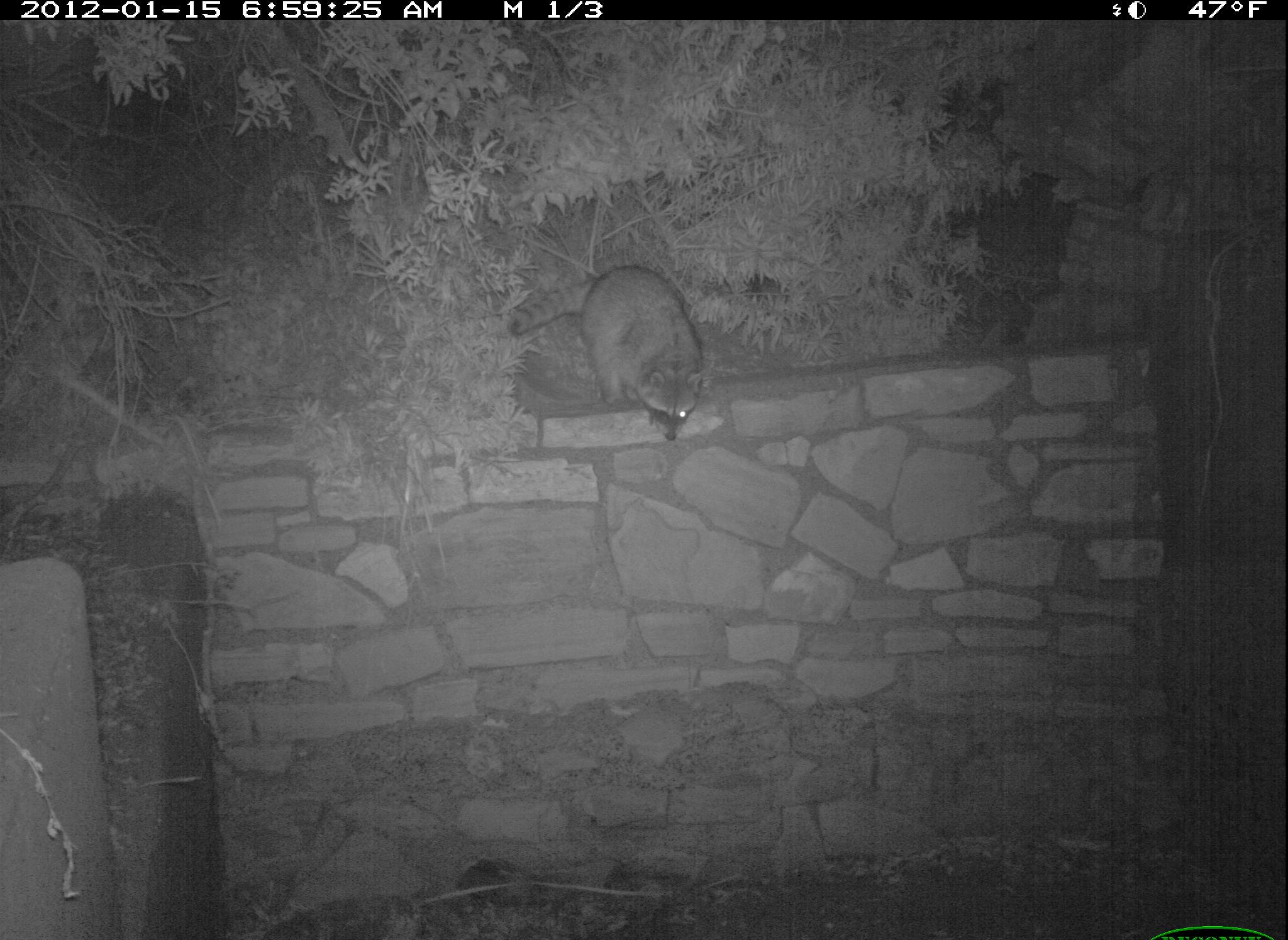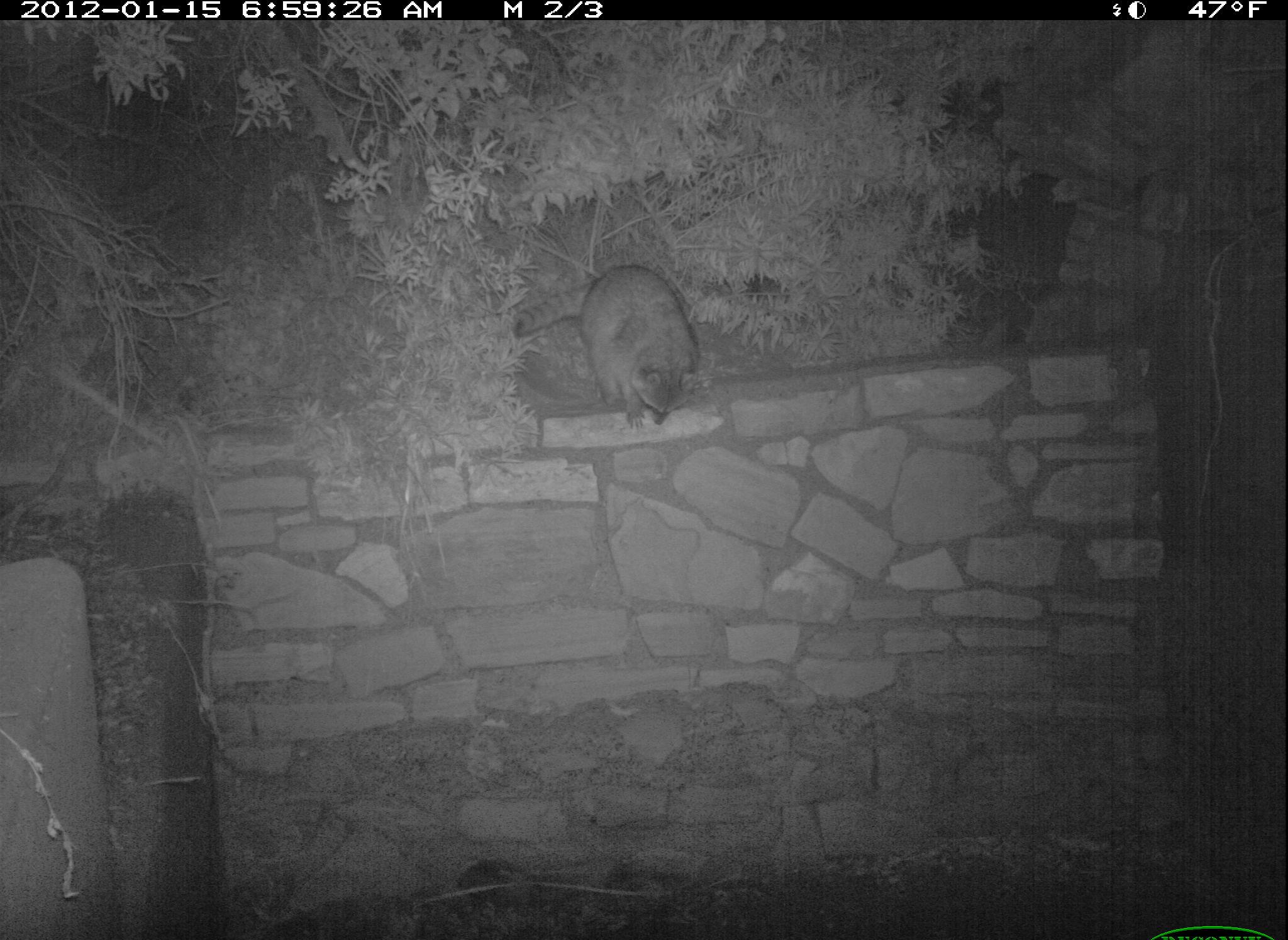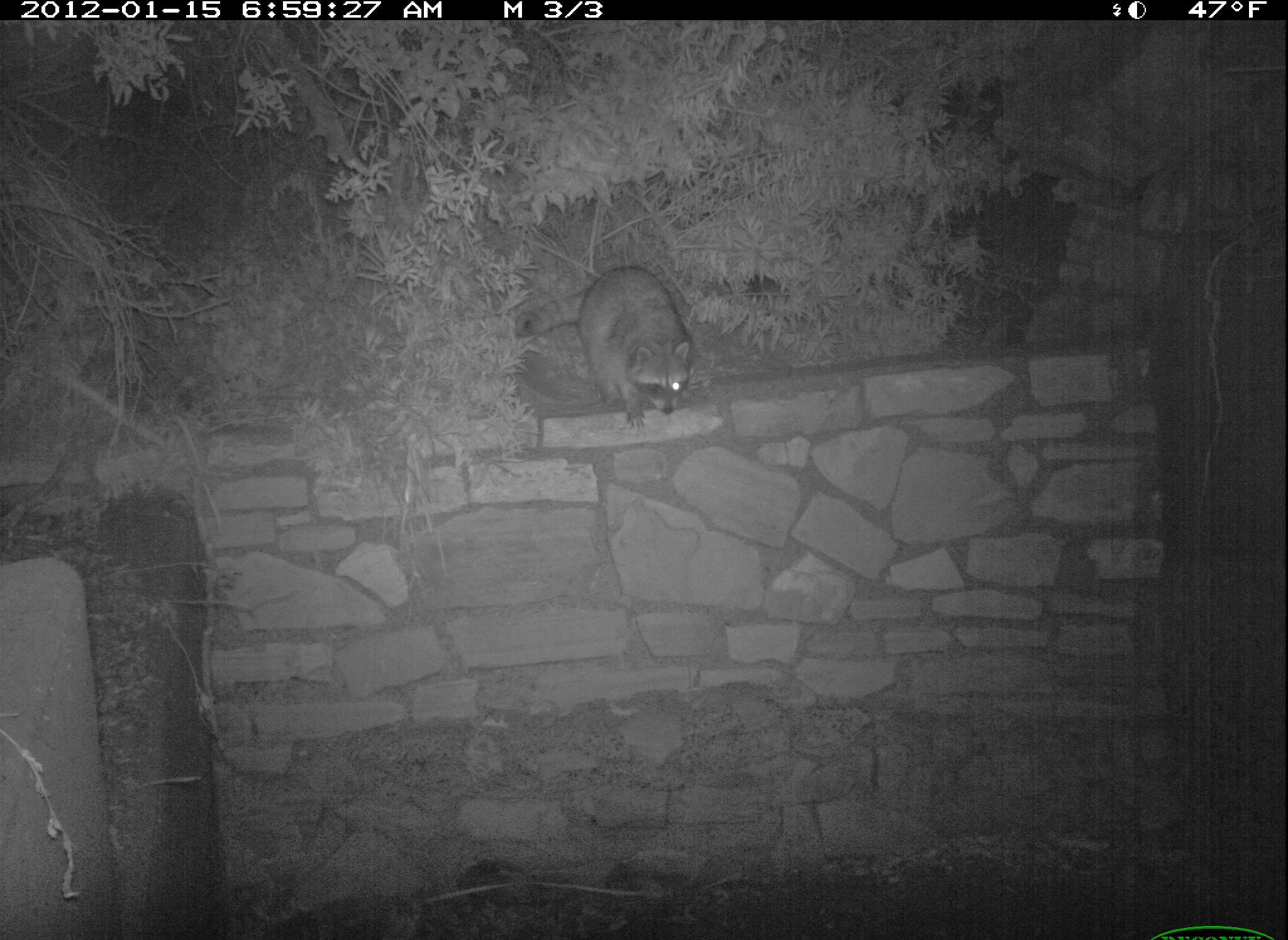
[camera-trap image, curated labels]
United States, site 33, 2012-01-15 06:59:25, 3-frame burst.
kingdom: Animalia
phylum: Chordata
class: Mammalia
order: Carnivora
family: Procyonidae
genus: Procyon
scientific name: Procyon lotor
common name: raccoon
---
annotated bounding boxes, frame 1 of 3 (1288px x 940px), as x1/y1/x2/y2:
raccoon: 496/230/729/456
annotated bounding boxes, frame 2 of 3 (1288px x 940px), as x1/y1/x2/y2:
raccoon: 510/261/713/440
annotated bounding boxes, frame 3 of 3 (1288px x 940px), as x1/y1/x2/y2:
raccoon: 544/243/708/432